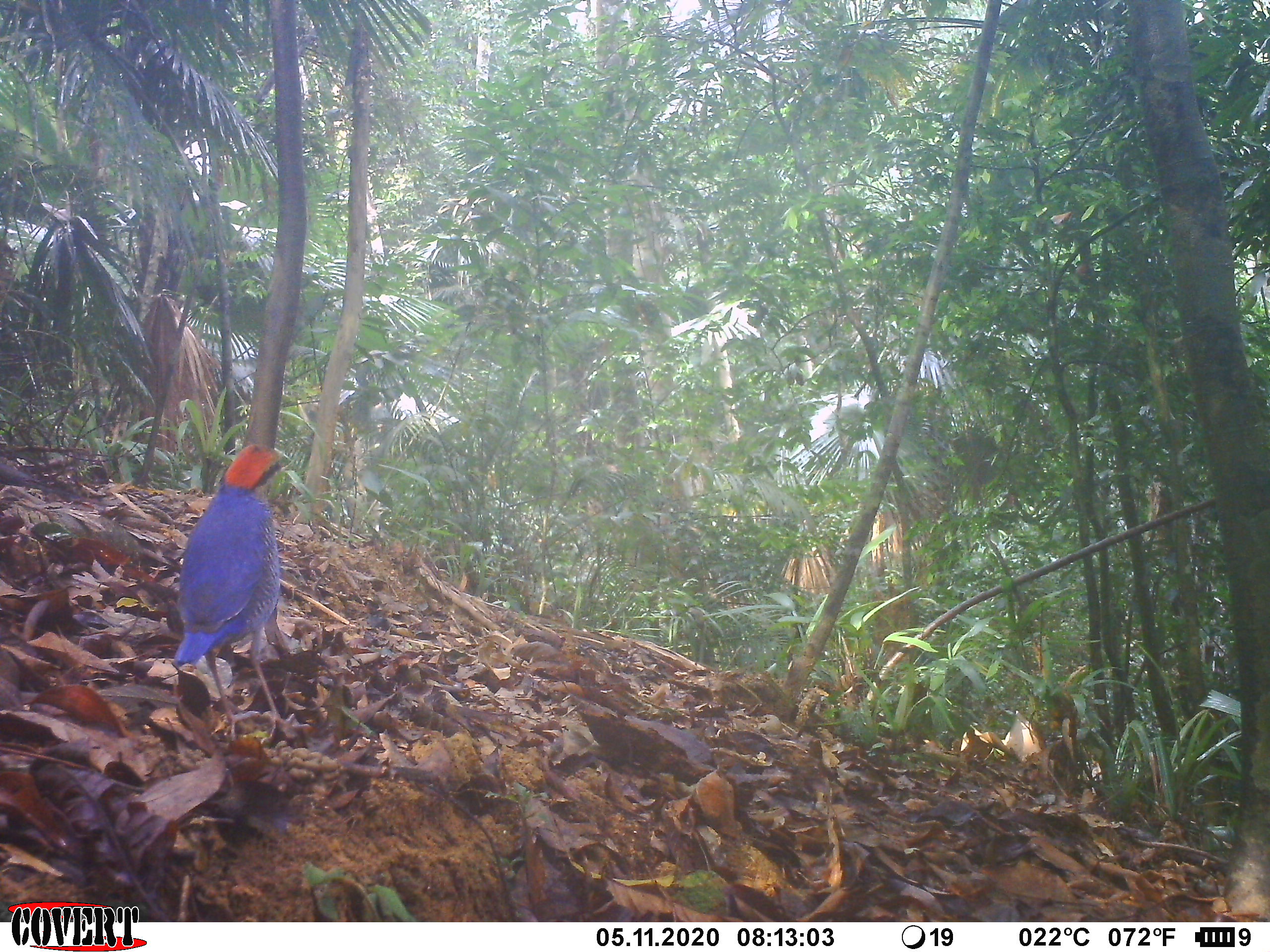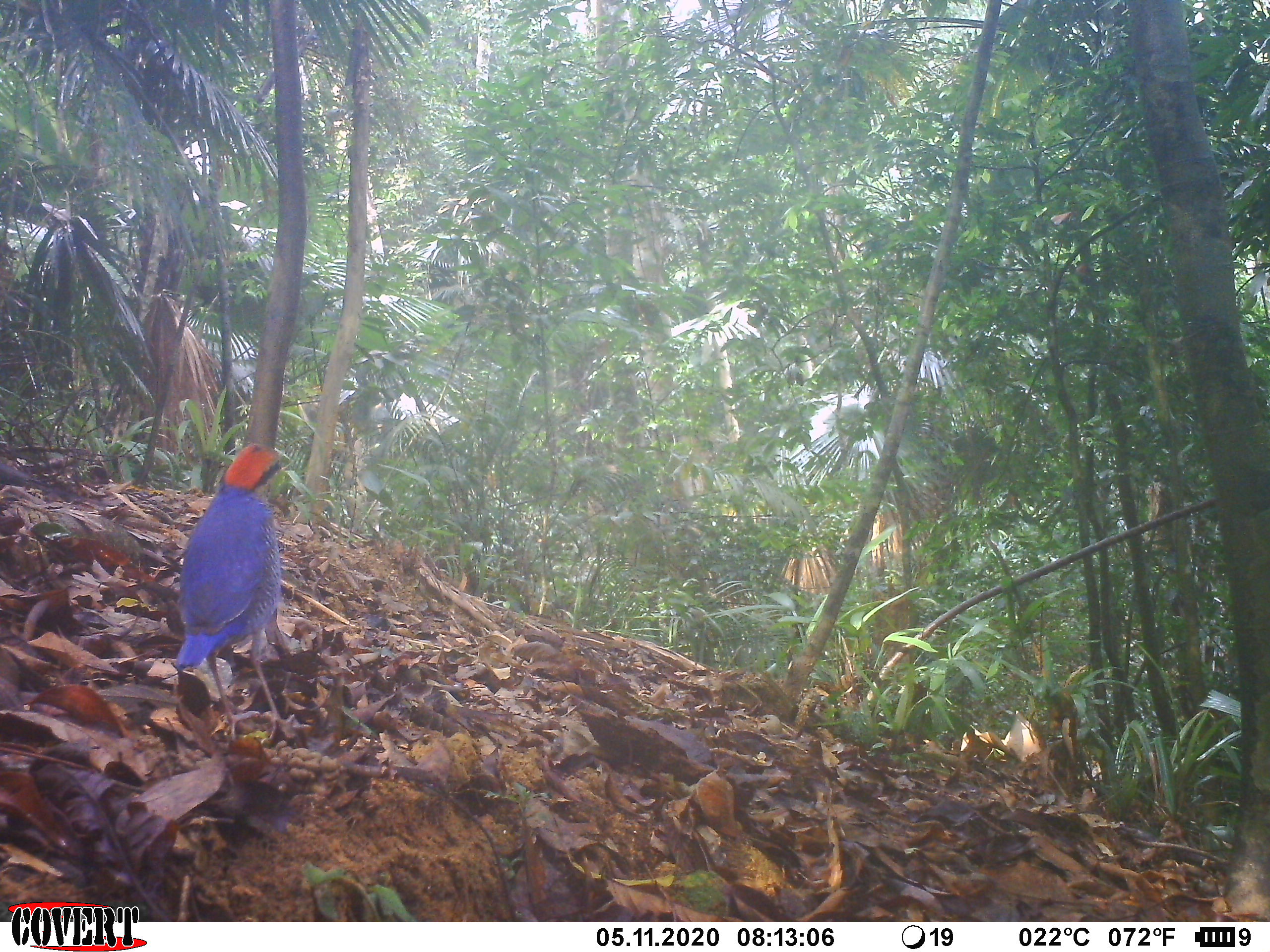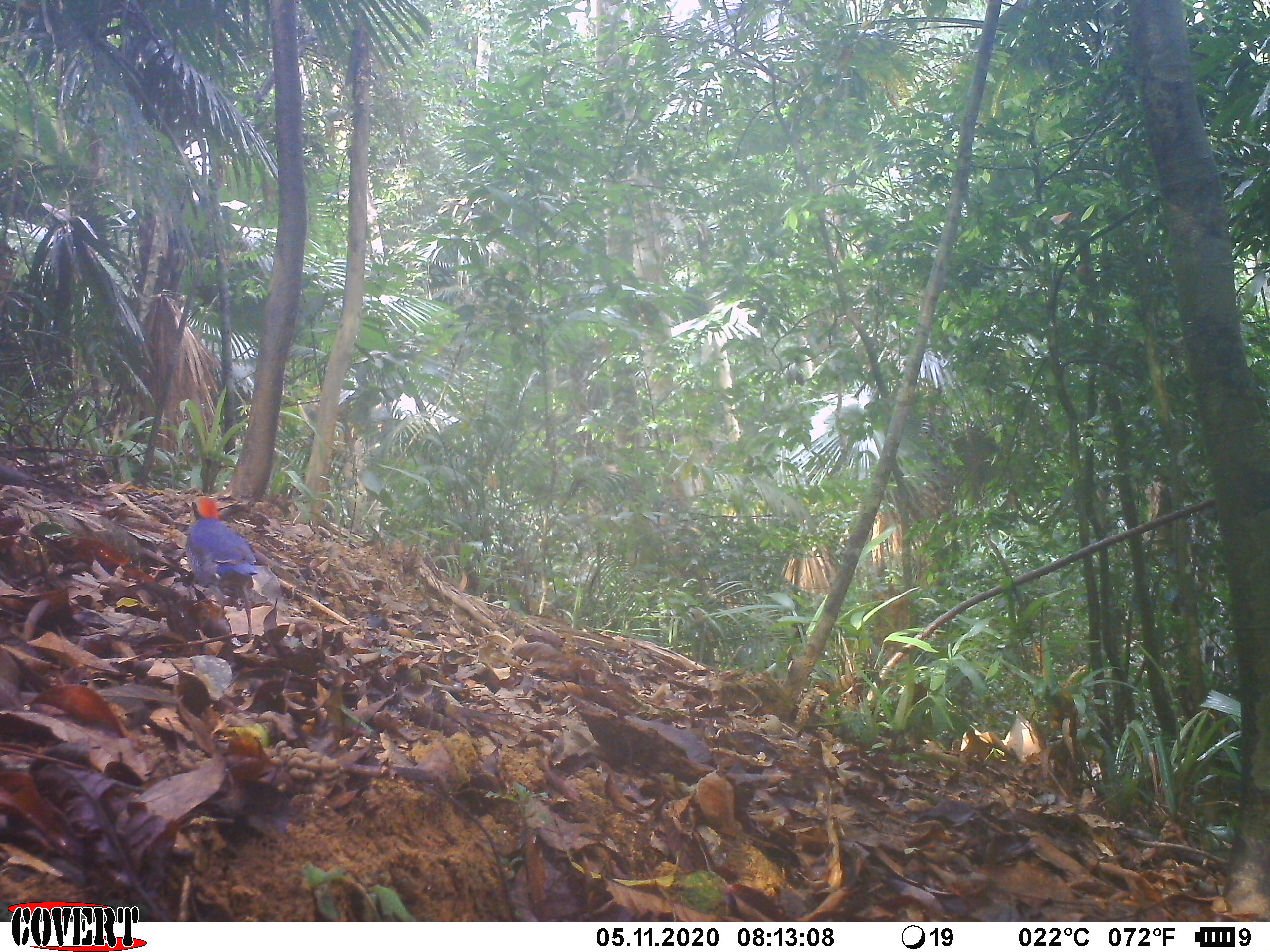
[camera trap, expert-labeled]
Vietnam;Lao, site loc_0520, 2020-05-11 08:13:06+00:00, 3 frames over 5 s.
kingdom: Animalia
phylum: Chordata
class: Aves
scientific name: Aves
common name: bird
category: unidentified bird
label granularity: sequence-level